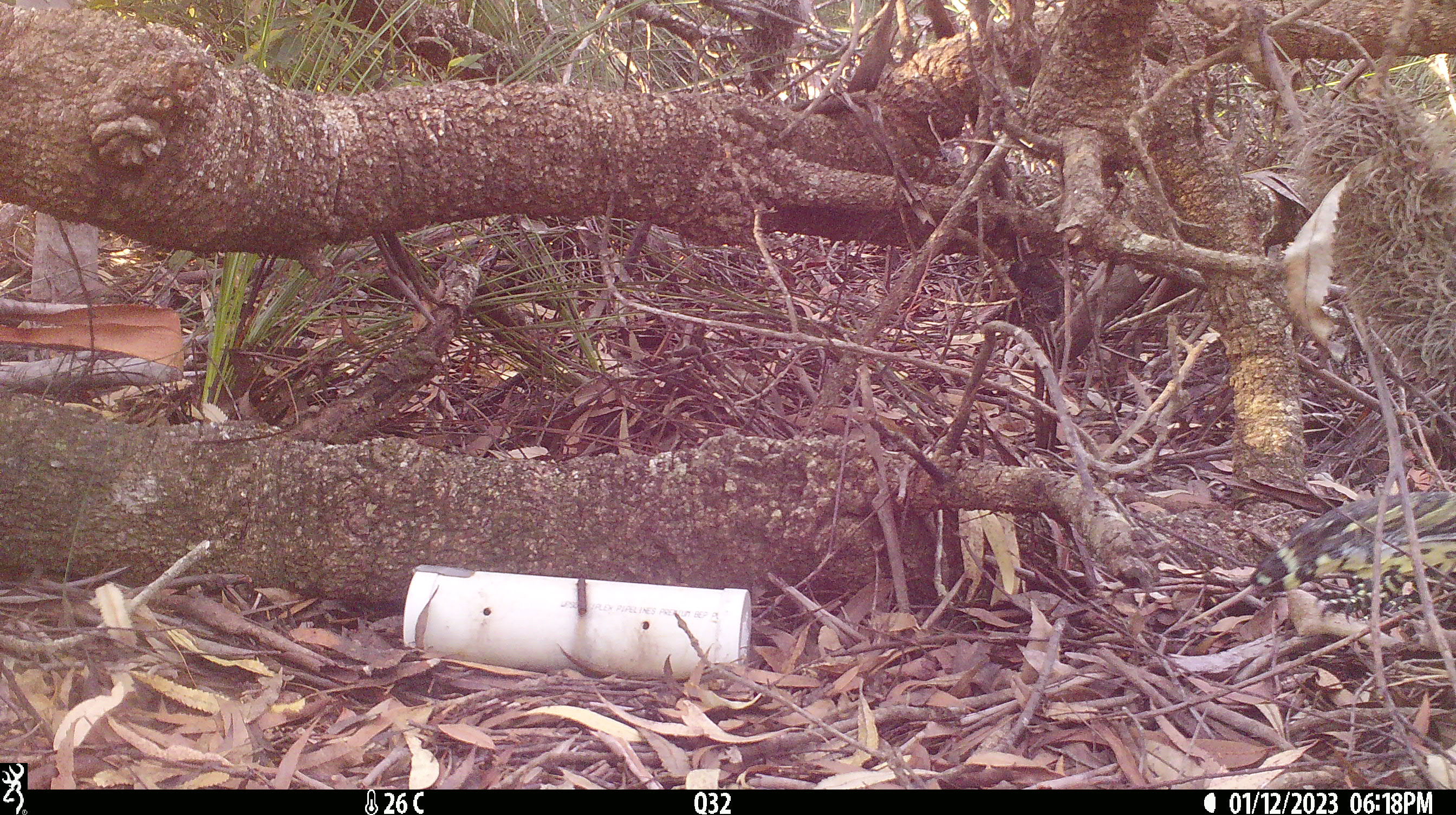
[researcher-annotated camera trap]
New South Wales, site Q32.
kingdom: Animalia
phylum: Chordata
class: Reptilia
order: Squamata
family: Varanidae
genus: Varanus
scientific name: Varanus varius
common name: lace monitor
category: goanna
Goanna (lace monitor) (Varanus varius).